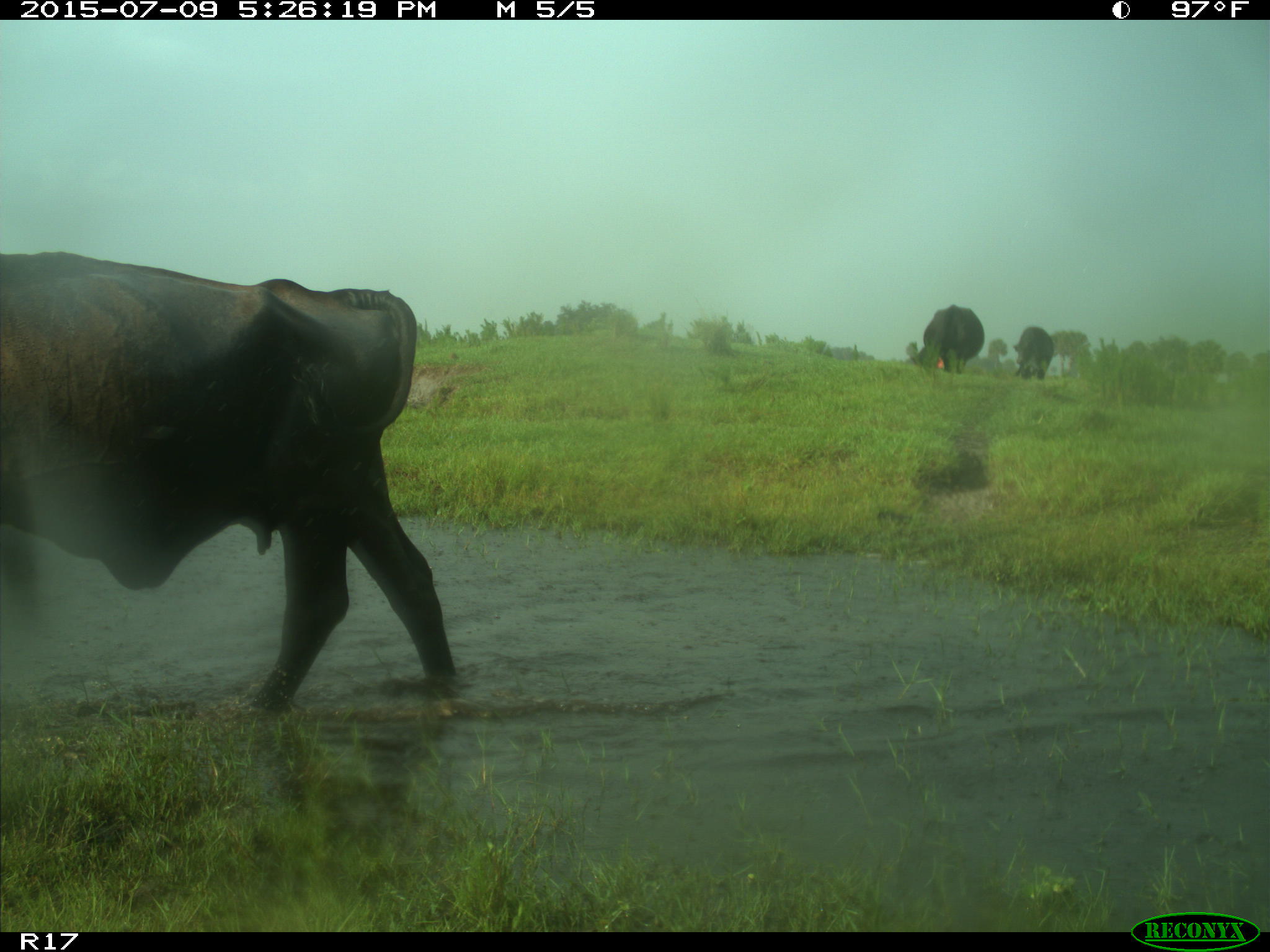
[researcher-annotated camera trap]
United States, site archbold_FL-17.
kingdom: Animalia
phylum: Chordata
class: Mammalia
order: Artiodactyla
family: Bovidae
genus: Bos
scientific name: Bos taurus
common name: domestic cow